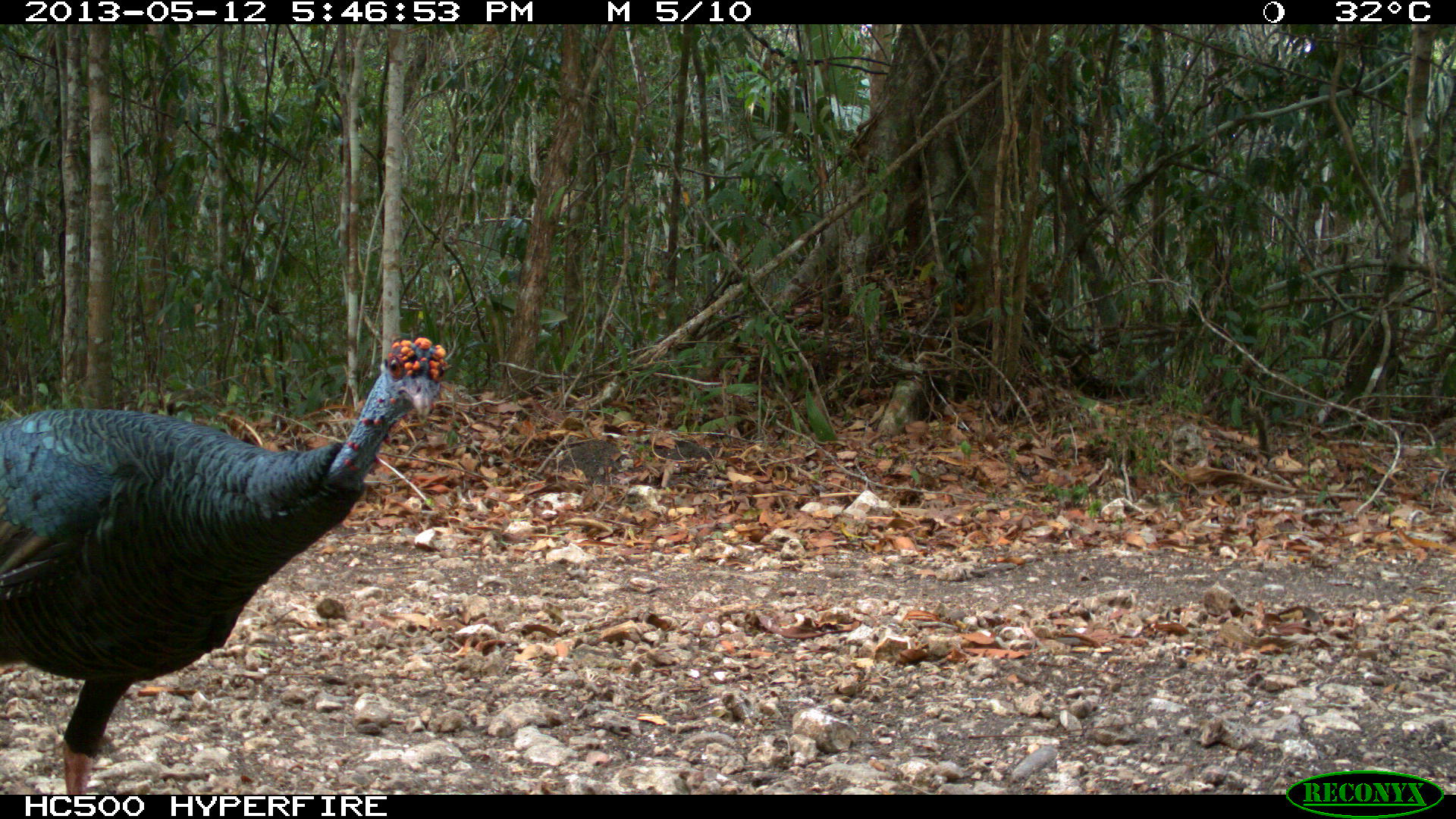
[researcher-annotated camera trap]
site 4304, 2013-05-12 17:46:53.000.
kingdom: Animalia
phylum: Chordata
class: Aves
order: Galliformes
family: Phasianidae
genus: Meleagris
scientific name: Meleagris ocellata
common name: ocellated turkey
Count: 1.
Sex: male.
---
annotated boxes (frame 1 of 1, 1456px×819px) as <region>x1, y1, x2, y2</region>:
meleagris ocellata: <region>0, 334, 455, 795</region>